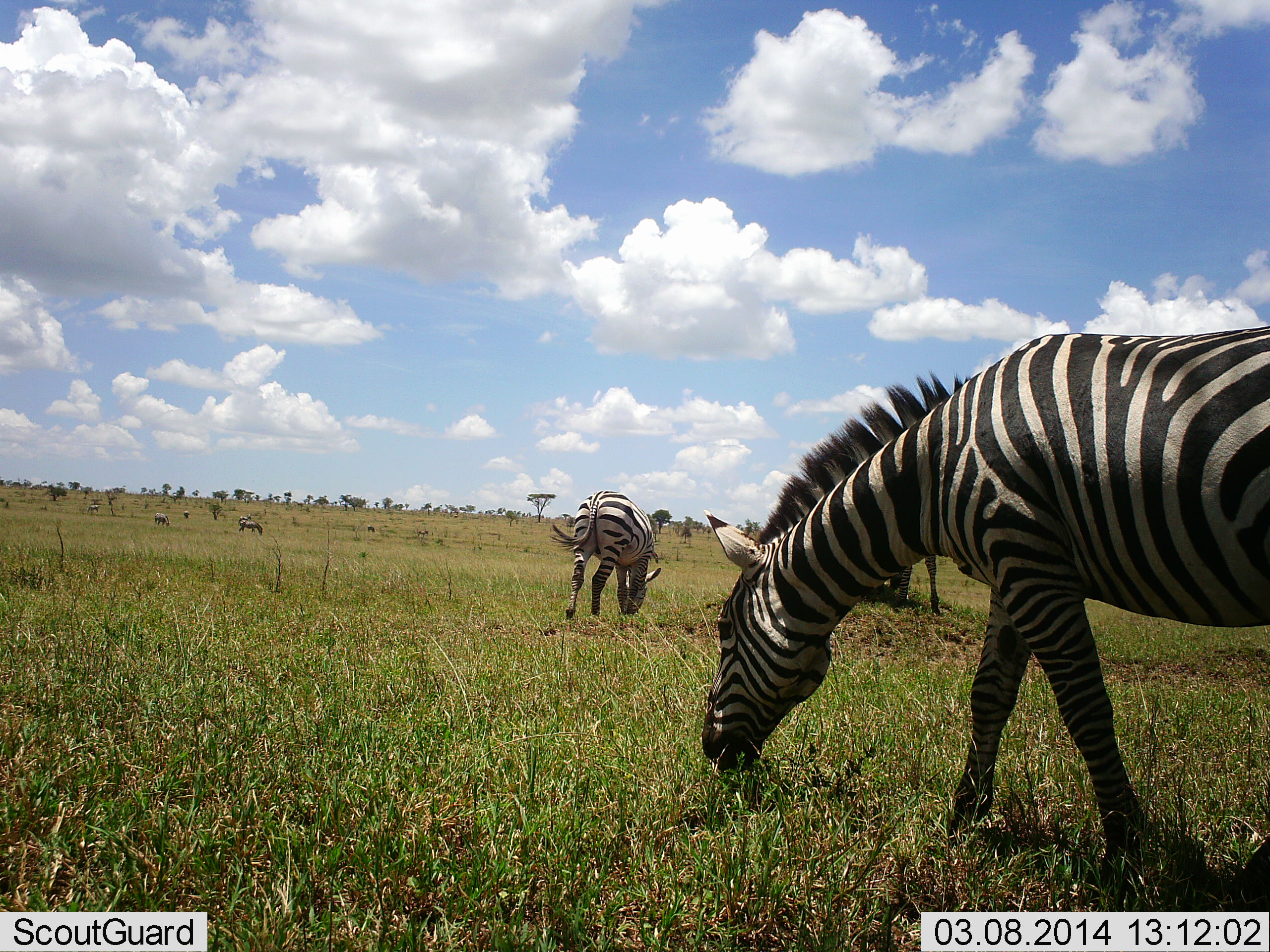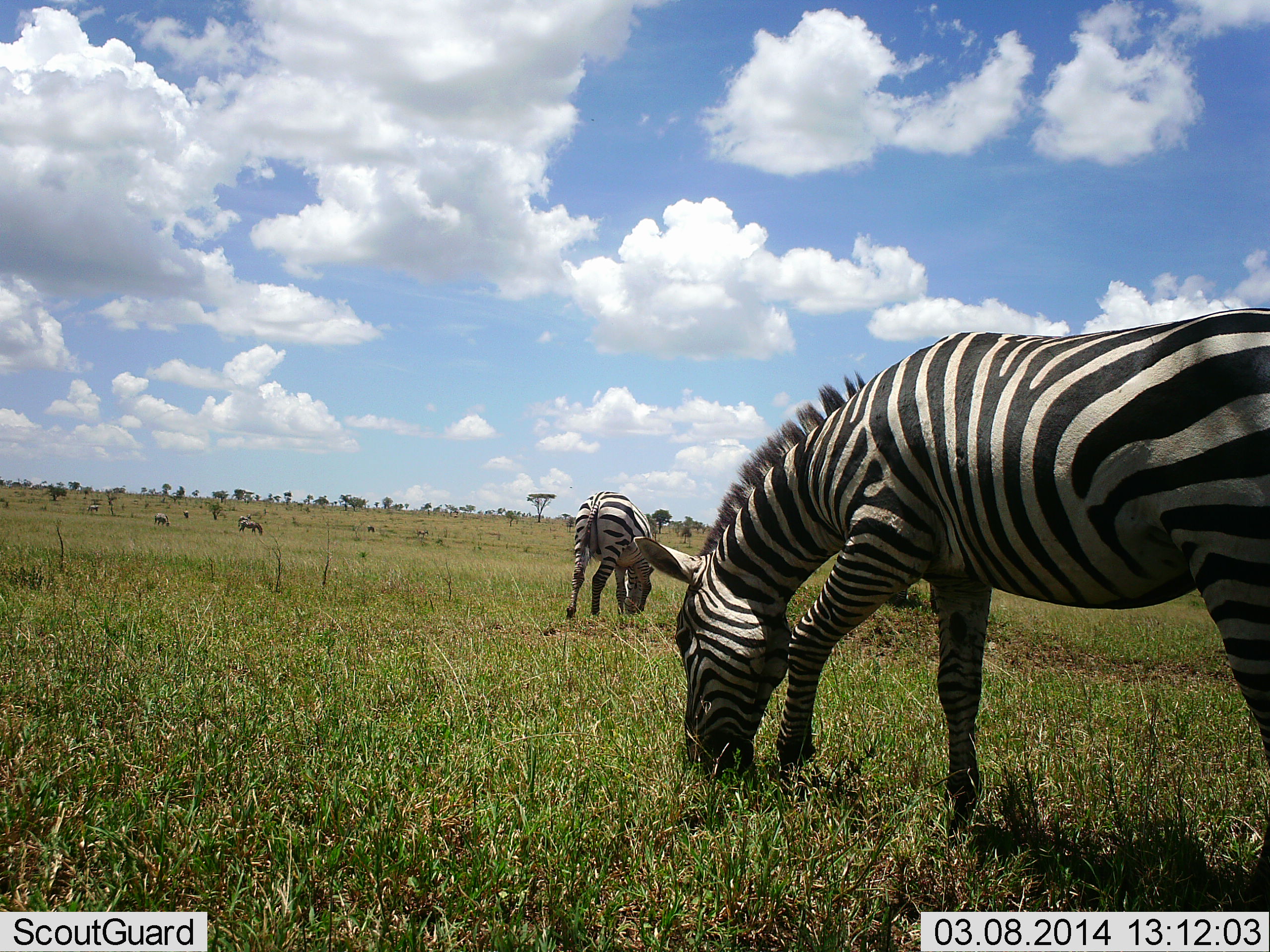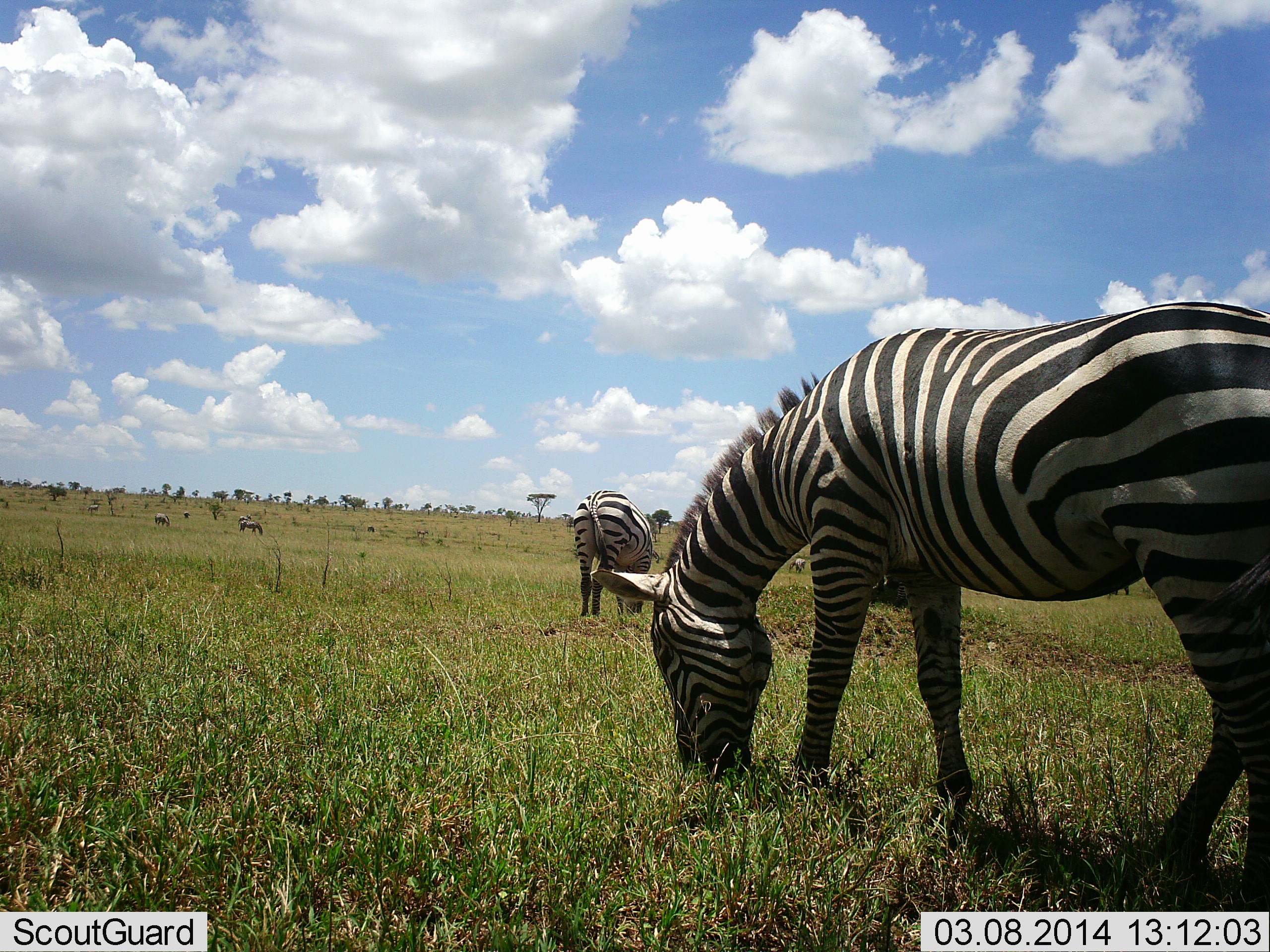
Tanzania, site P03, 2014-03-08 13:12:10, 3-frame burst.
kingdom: Animalia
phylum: Chordata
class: Mammalia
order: Perissodactyla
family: Equidae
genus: Equus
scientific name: Equus quagga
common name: plains zebra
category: zebra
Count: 3.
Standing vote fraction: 10%.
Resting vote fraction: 0%.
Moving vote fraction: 0%.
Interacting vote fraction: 0%.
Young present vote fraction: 0%.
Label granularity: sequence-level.